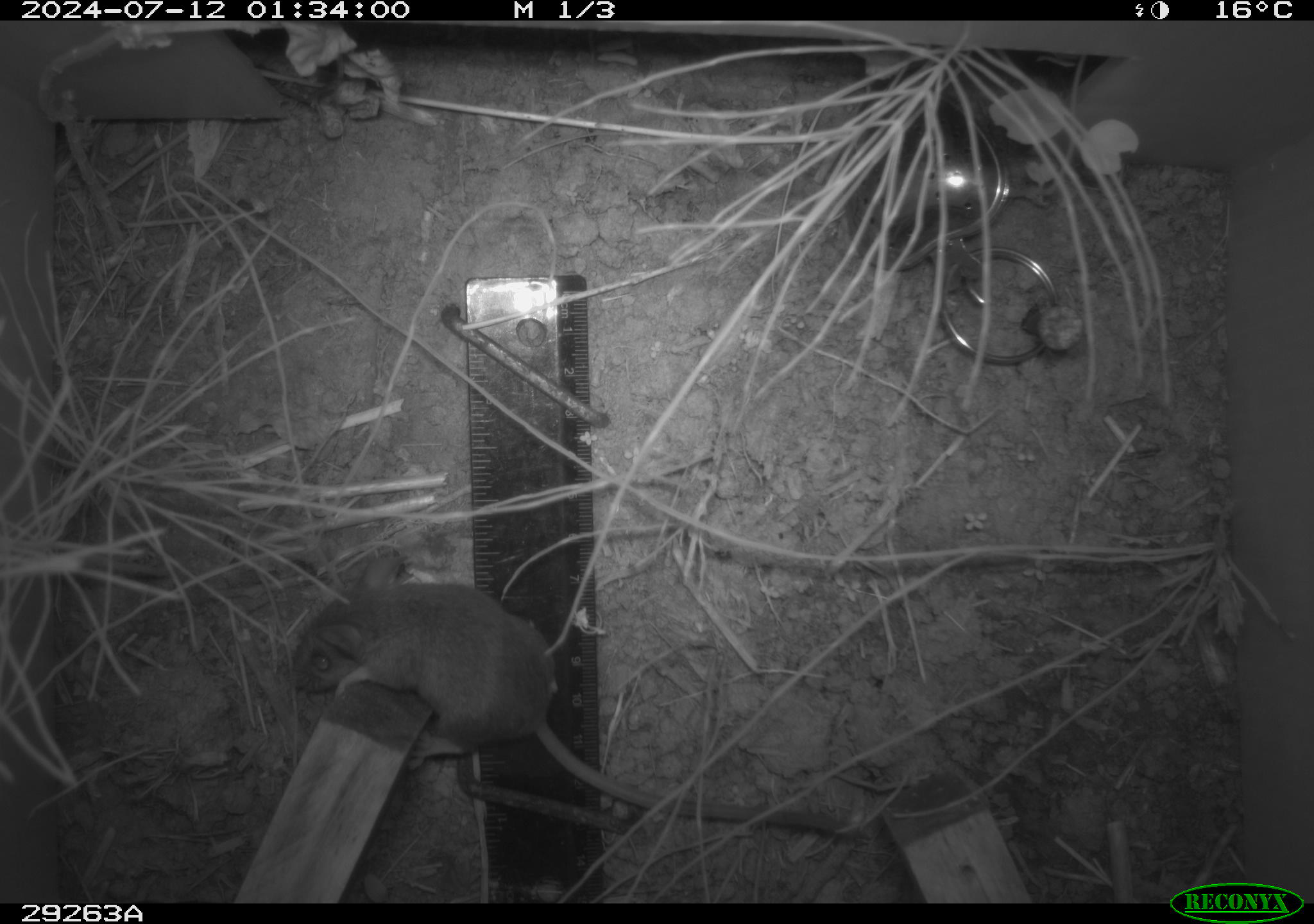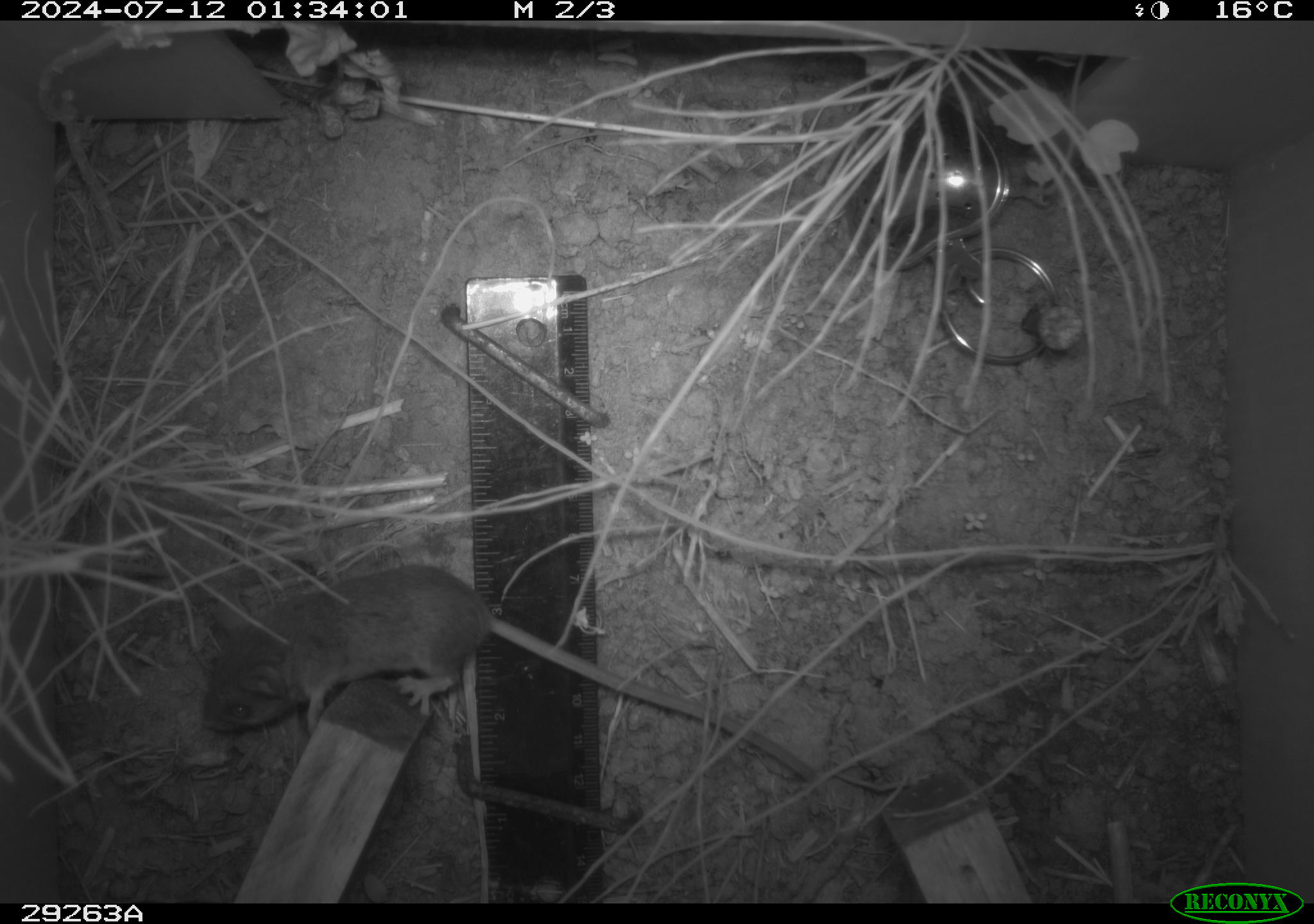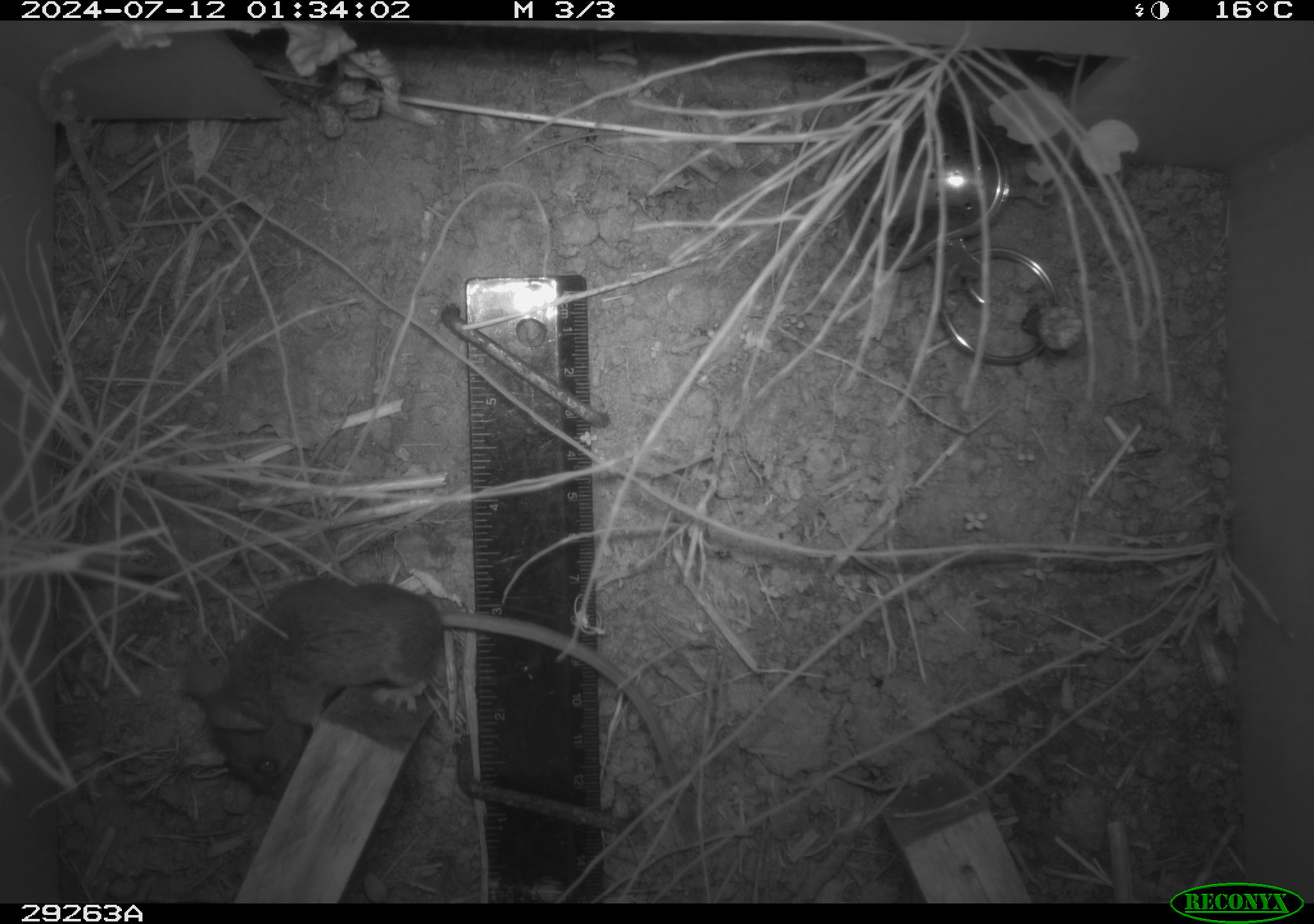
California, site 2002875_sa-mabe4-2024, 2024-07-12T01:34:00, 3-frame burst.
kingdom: Animalia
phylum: Chordata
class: Mammalia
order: Rodentia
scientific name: Rodentia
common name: rodent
Rodent (Rodentia).